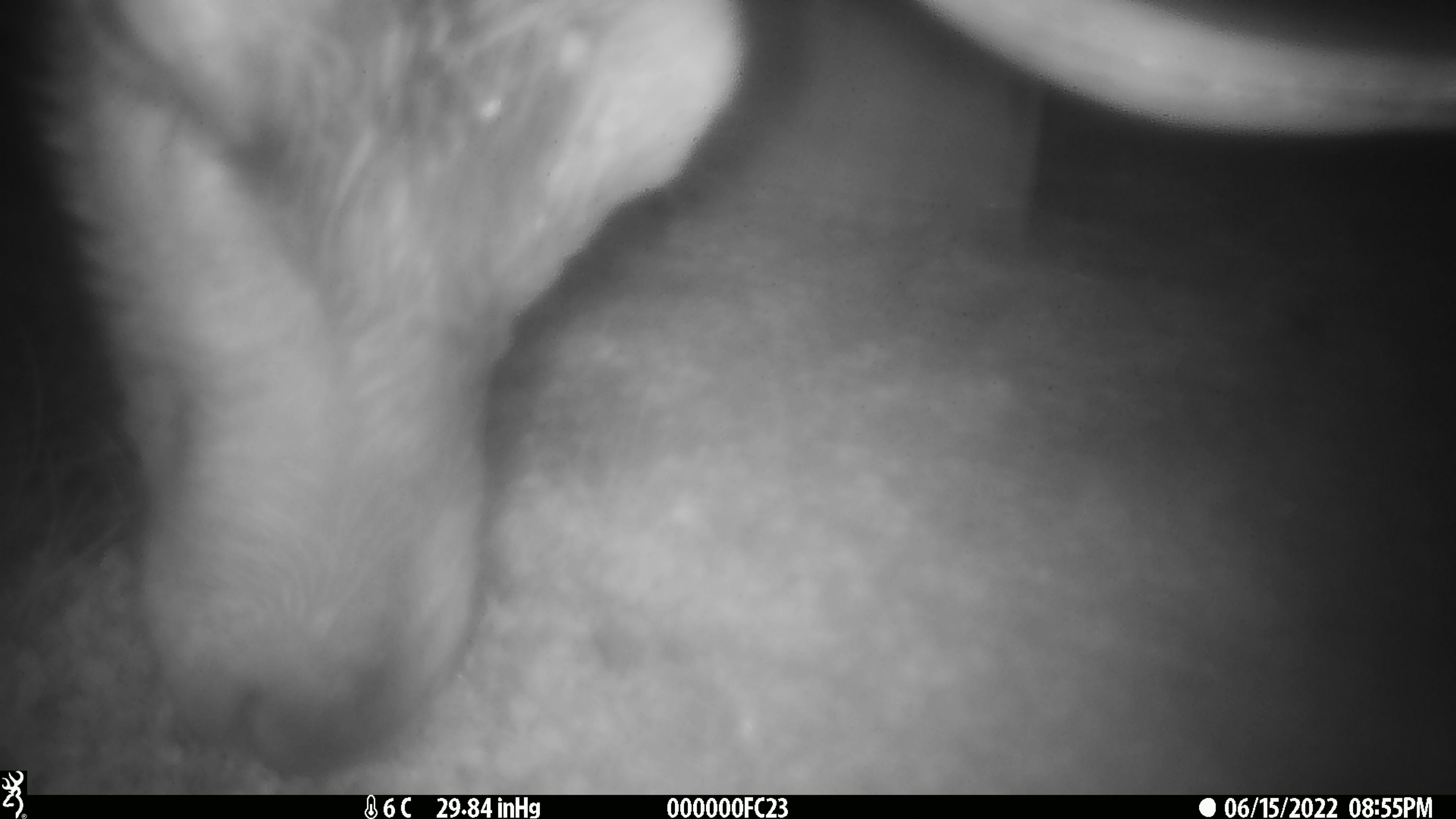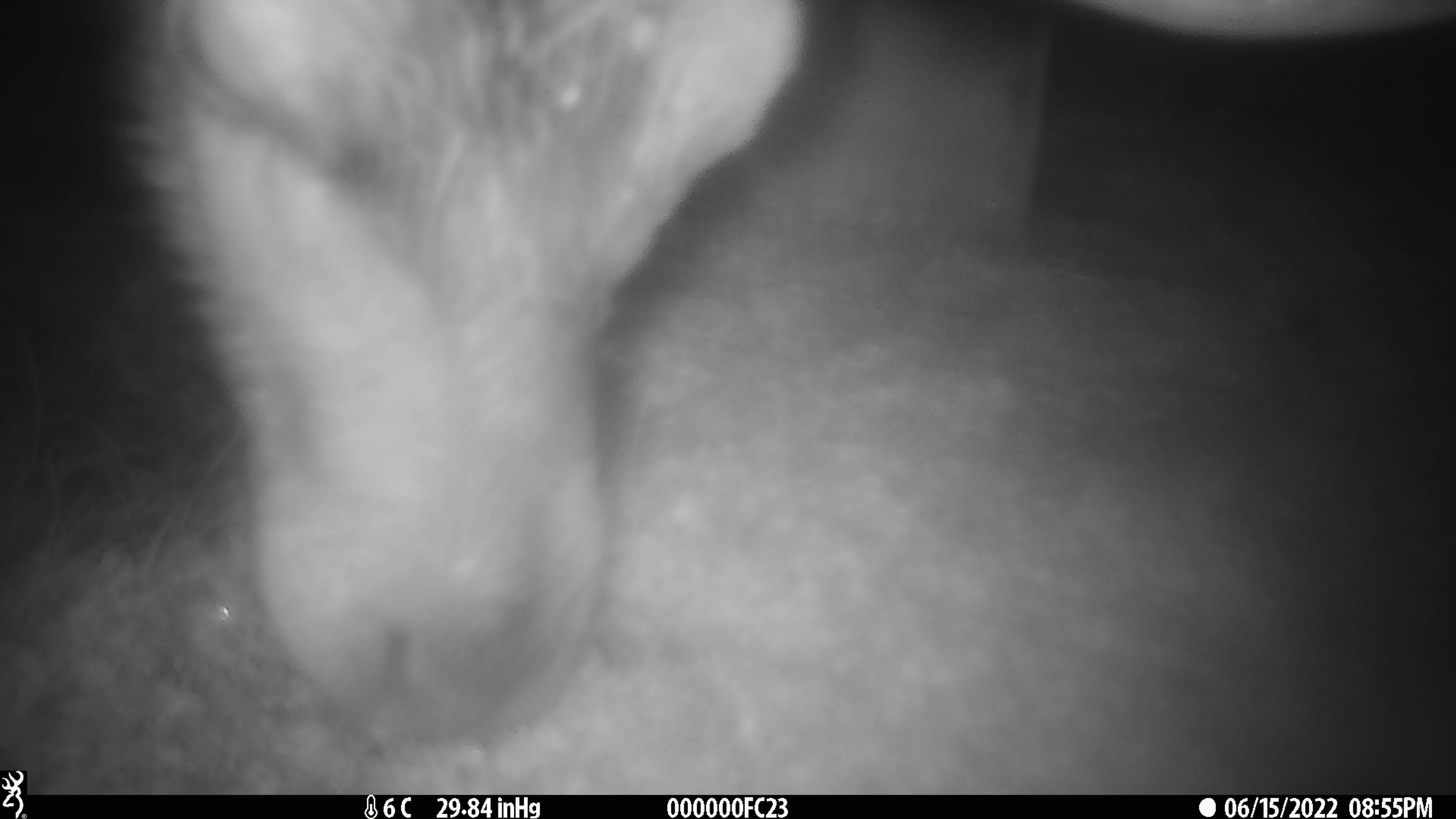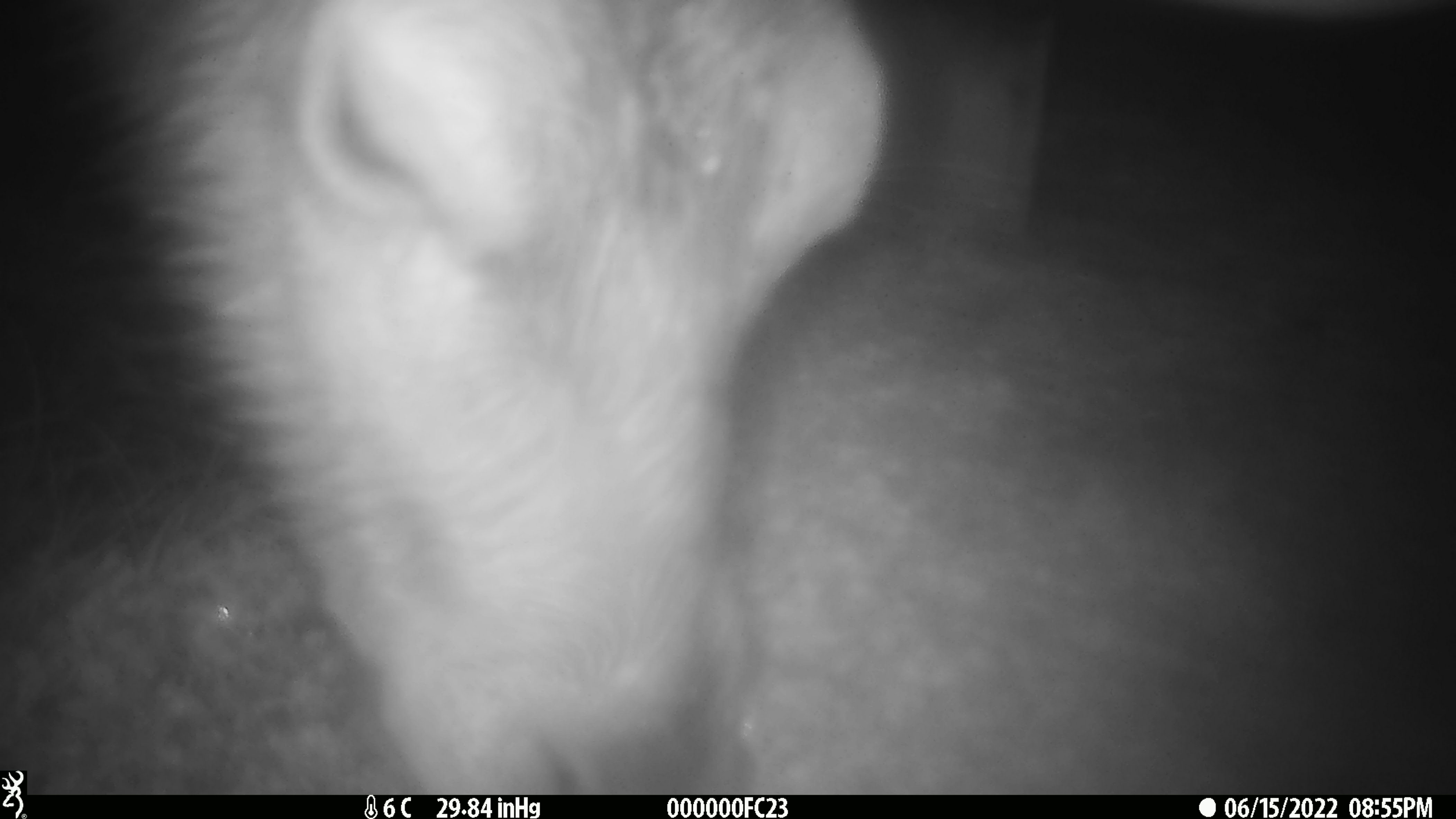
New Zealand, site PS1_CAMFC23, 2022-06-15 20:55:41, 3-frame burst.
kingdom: Animalia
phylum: Chordata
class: Mammalia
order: Artiodactyla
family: Cervidae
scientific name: Cervidae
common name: deer